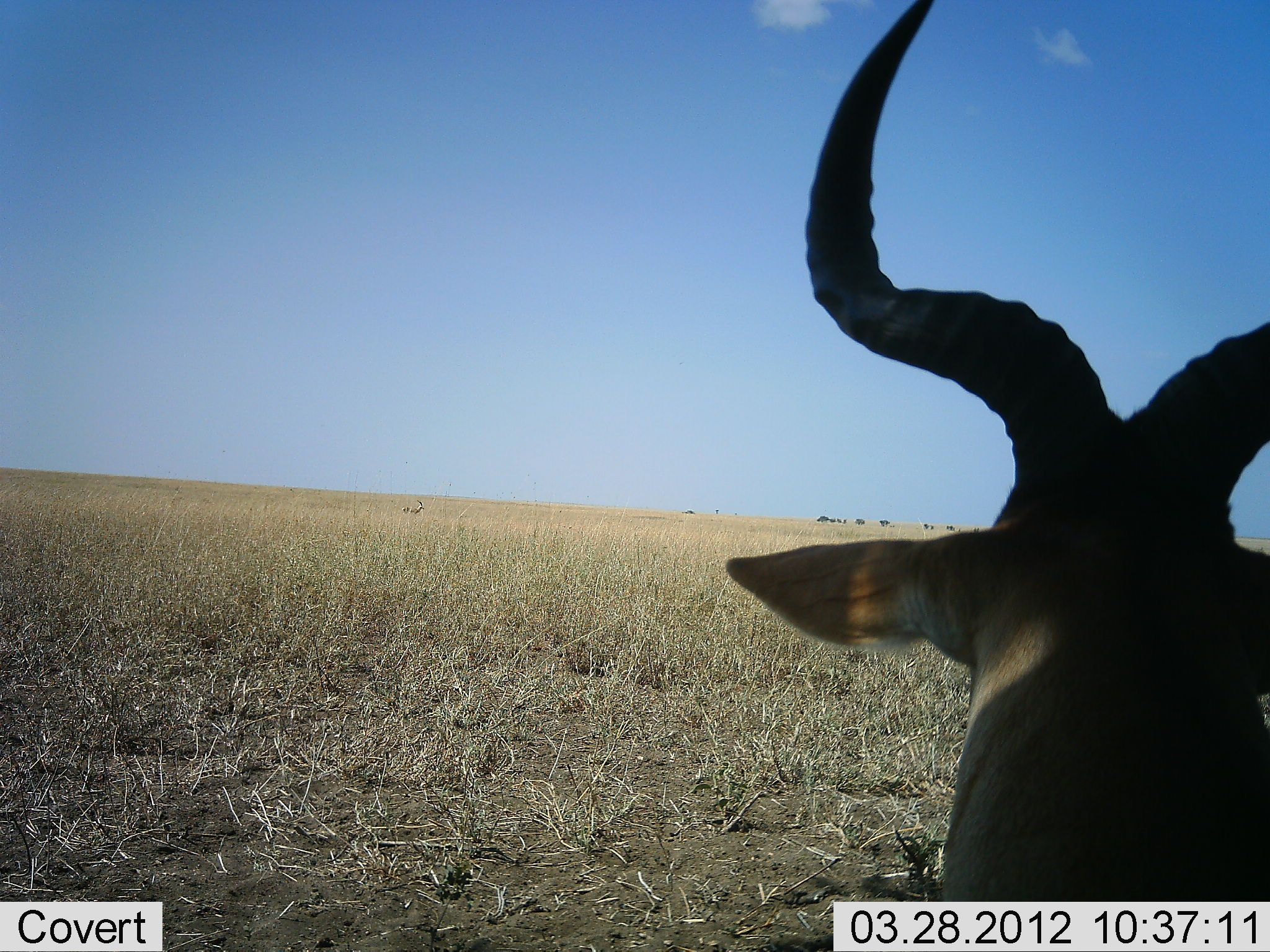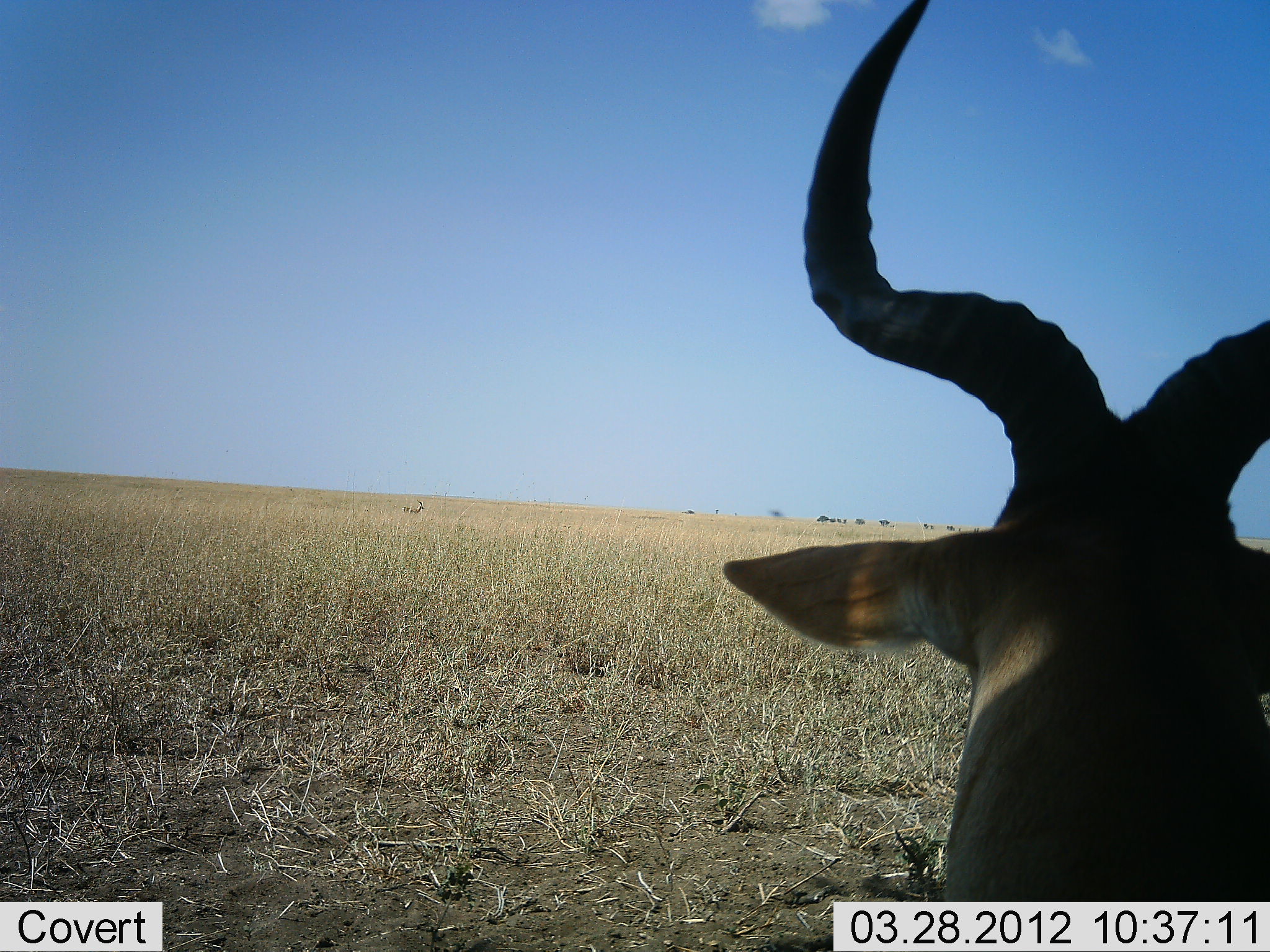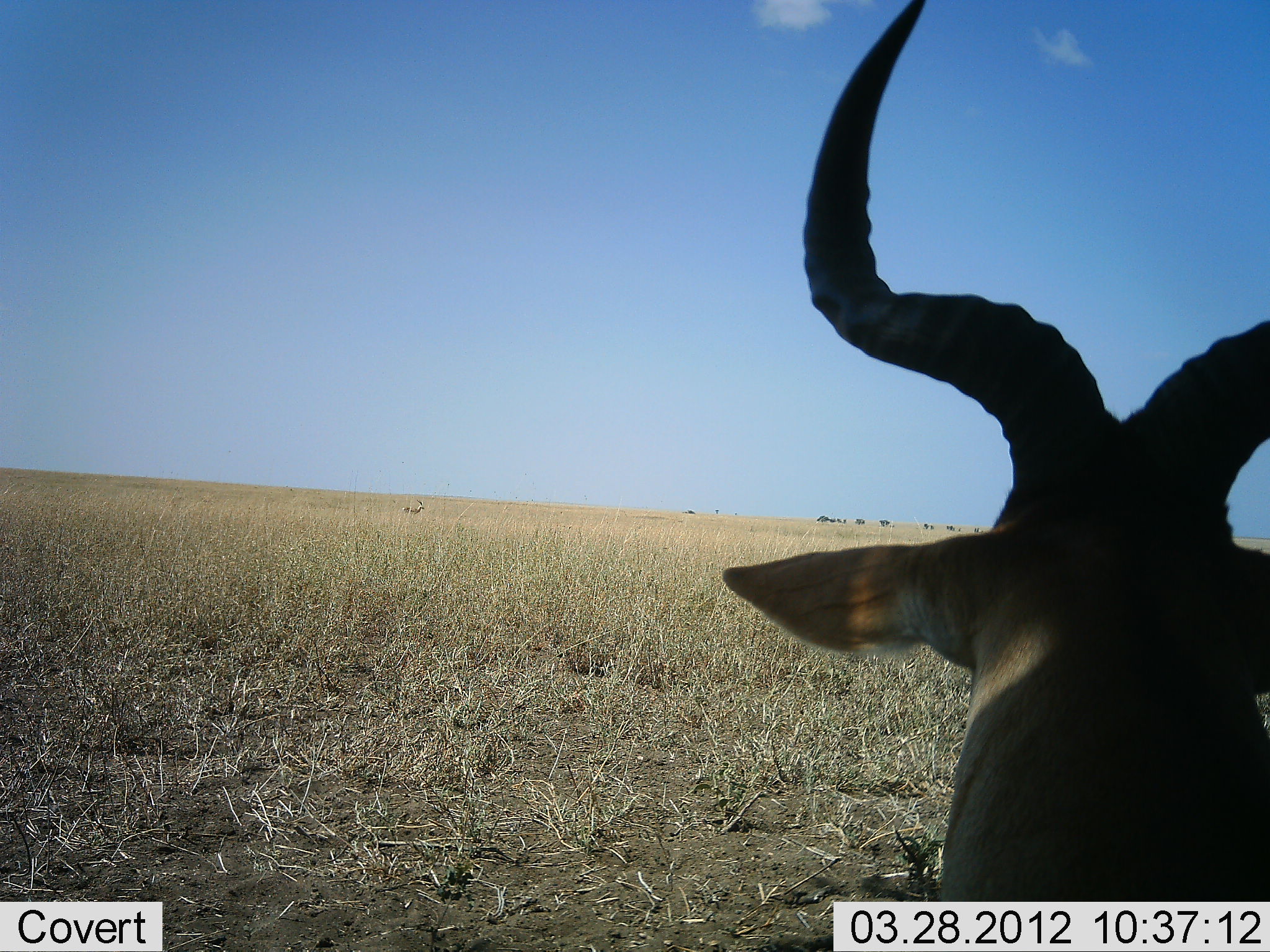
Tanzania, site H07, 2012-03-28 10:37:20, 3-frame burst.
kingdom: Animalia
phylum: Chordata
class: Mammalia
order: Artiodactyla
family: Bovidae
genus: Alcelaphus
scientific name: Alcelaphus buselaphus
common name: hartebeest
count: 1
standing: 63%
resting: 37%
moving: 5%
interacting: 0%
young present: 0%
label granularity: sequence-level